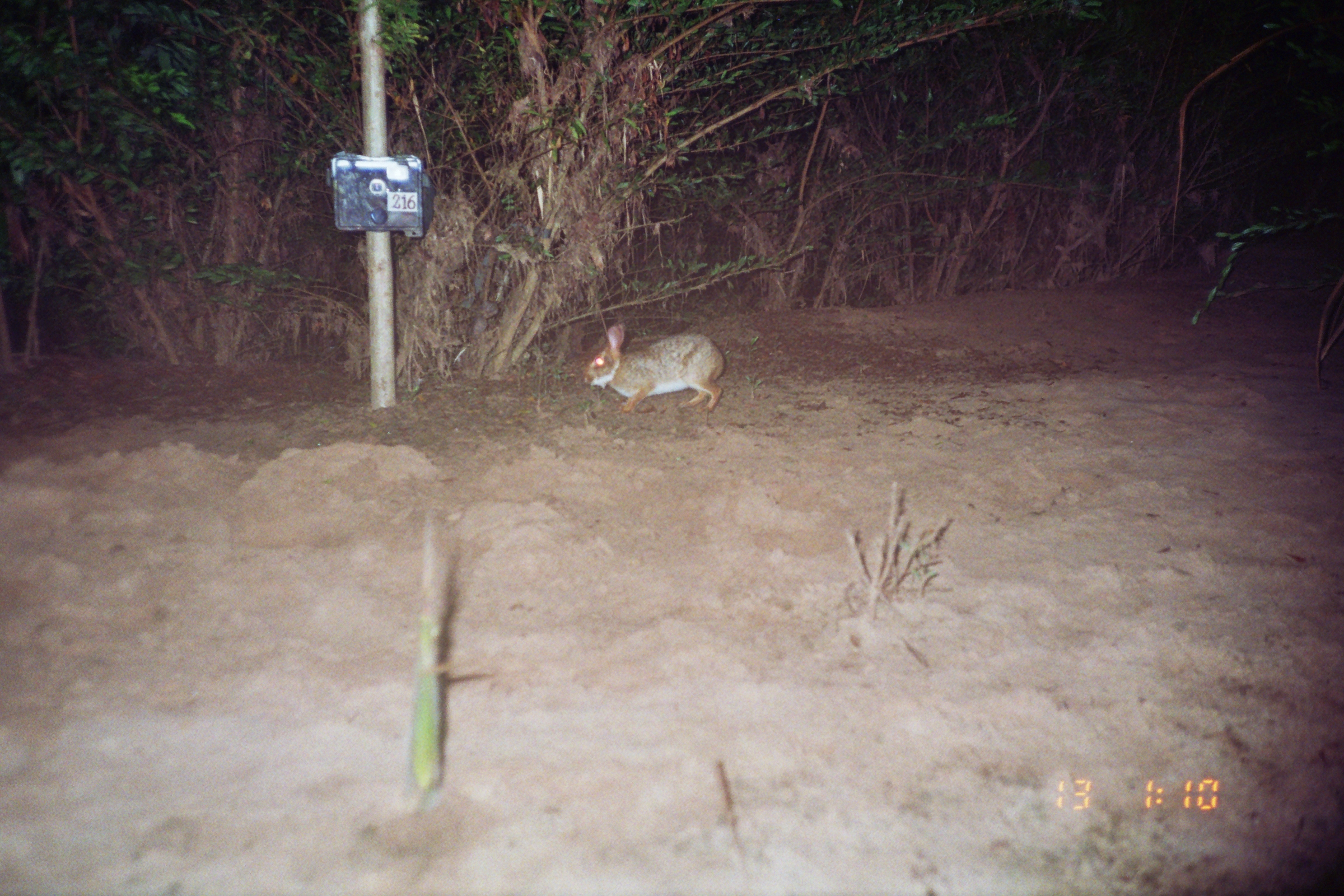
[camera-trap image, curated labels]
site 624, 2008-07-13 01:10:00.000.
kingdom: Animalia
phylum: Chordata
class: Mammalia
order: Lagomorpha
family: Leporidae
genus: Sylvilagus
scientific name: Sylvilagus brasiliensis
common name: tapeti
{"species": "Sylvilagus brasiliensis (tapeti)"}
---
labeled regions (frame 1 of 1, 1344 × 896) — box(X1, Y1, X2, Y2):
sylvilagus brasiliensis: box(580, 321, 726, 415)